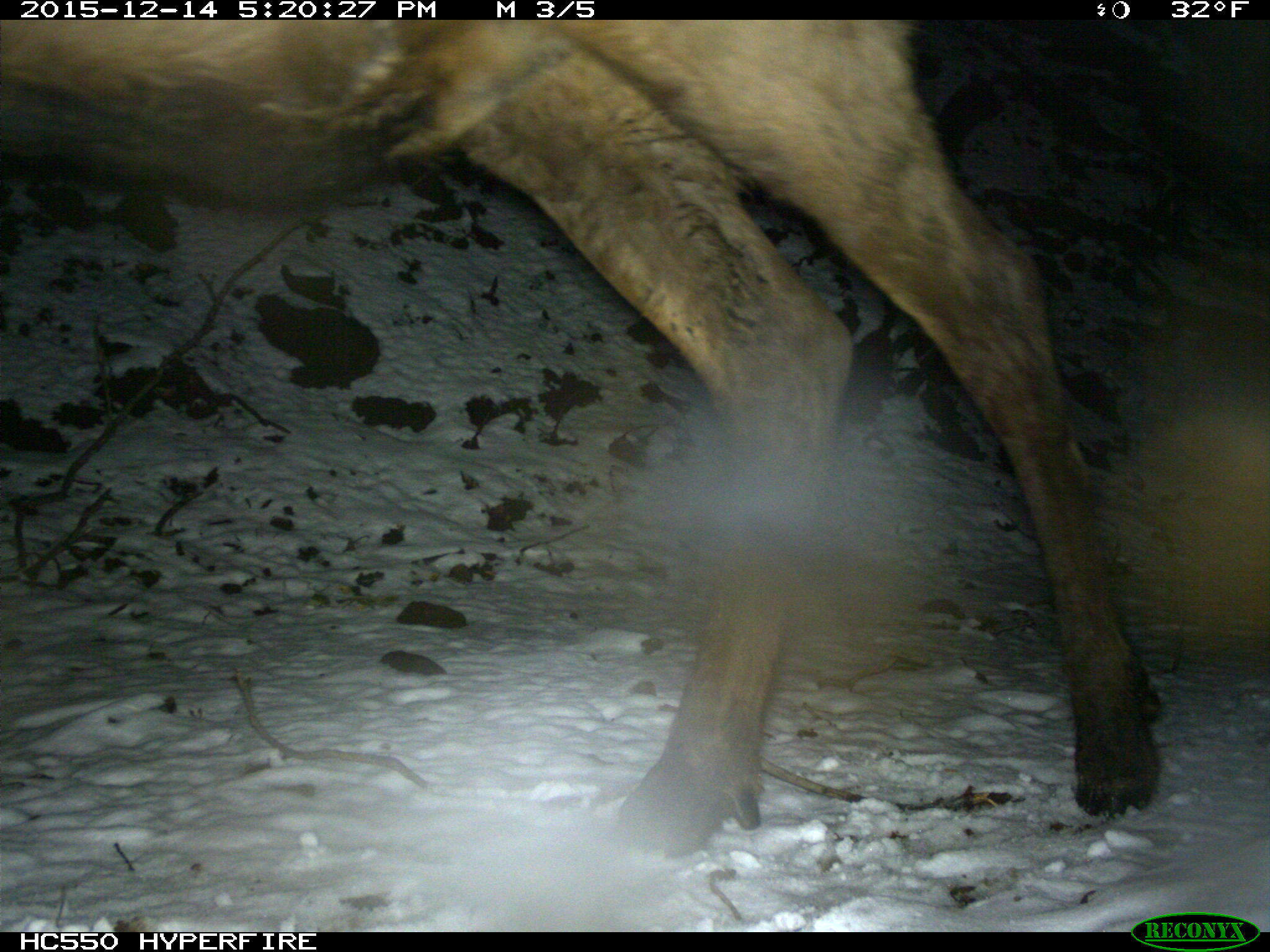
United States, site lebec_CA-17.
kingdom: Animalia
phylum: Chordata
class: Mammalia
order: Artiodactyla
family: Cervidae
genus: Cervus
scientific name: Cervus canadensis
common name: elk